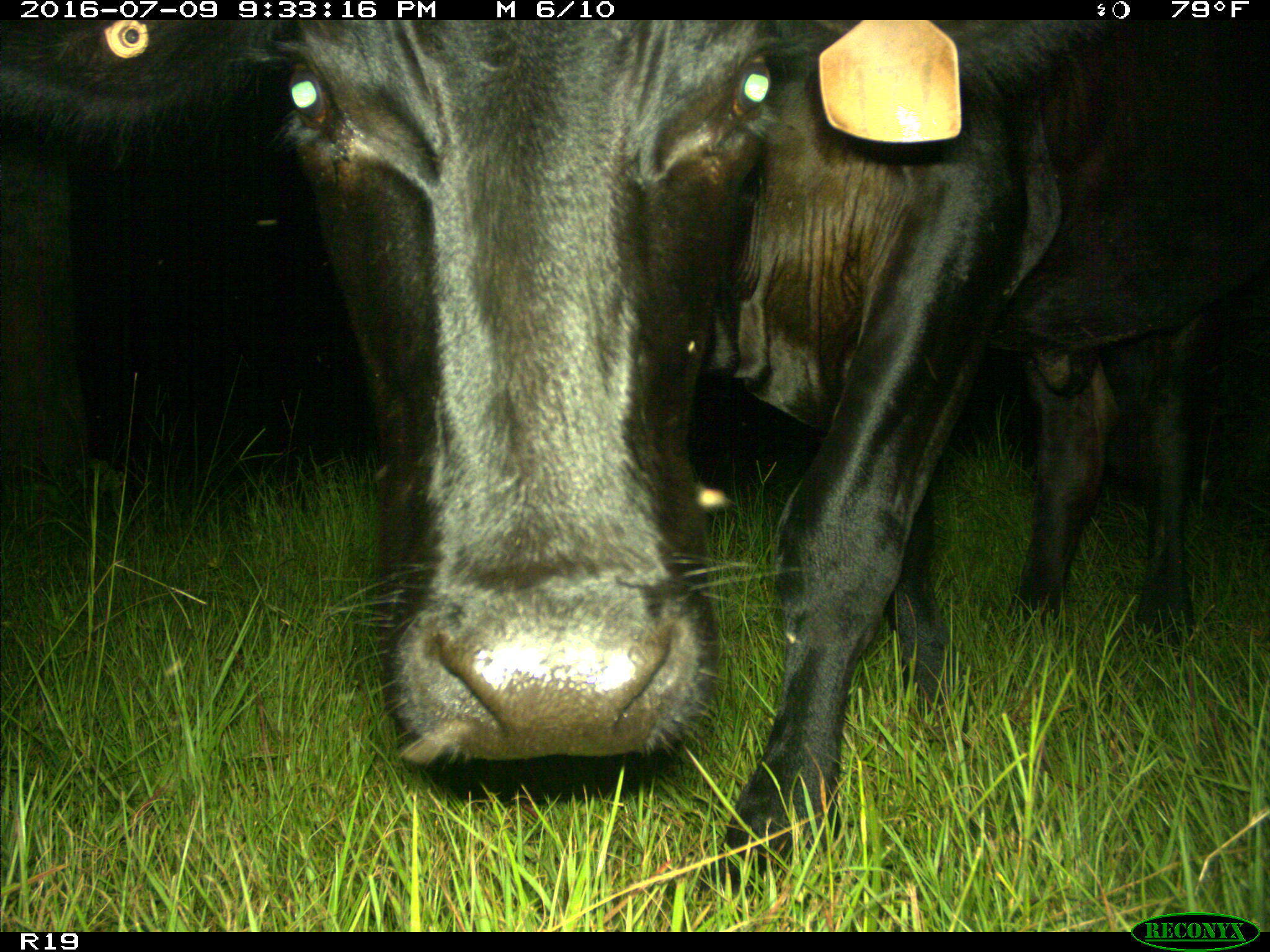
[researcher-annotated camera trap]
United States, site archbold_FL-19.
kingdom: Animalia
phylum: Chordata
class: Mammalia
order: Artiodactyla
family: Bovidae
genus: Bos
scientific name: Bos taurus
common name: domestic cow